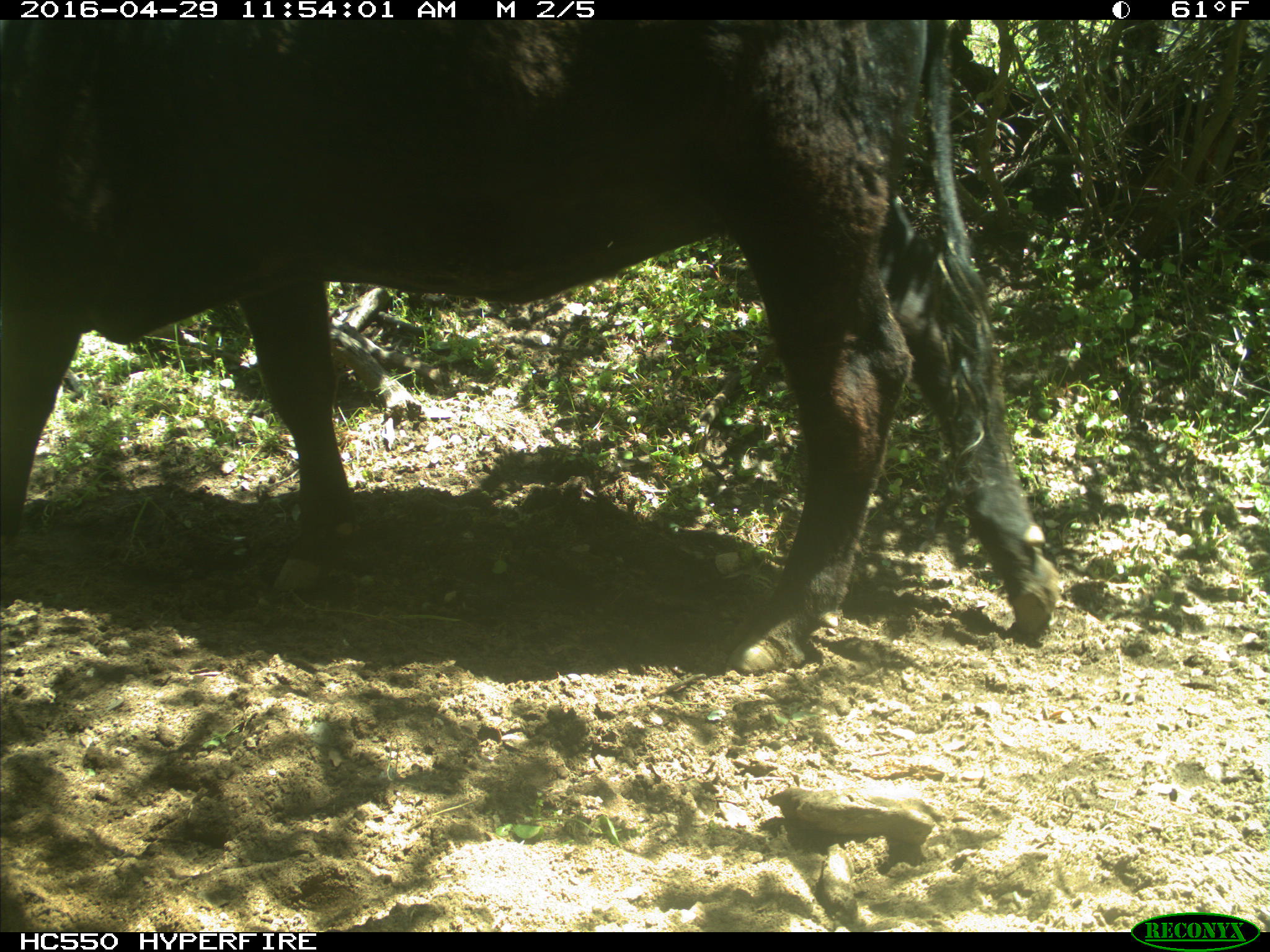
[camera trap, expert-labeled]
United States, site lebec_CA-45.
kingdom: Animalia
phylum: Chordata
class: Mammalia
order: Artiodactyla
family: Bovidae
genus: Bos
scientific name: Bos taurus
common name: domestic cow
Bos taurus (domestic cow).